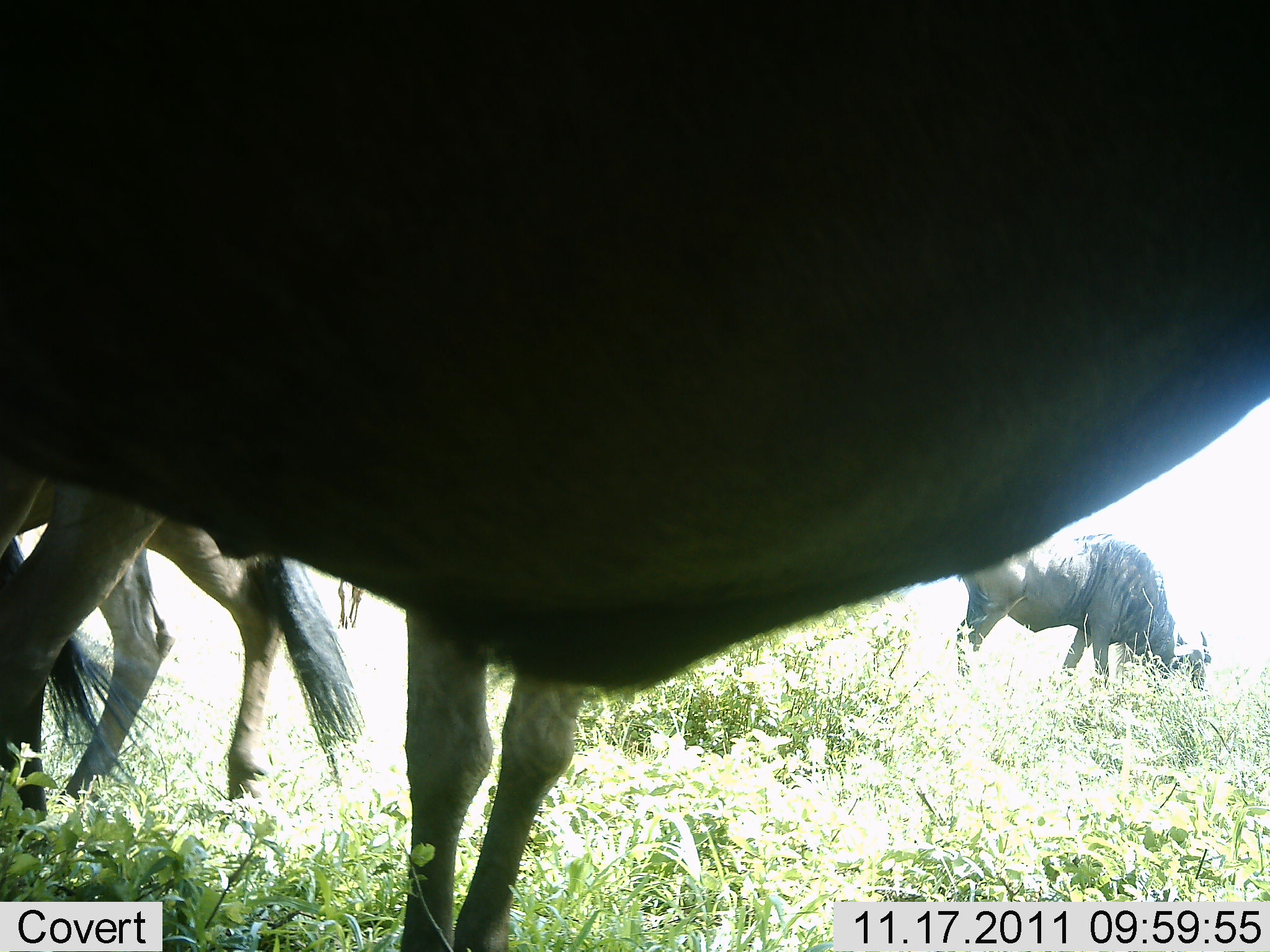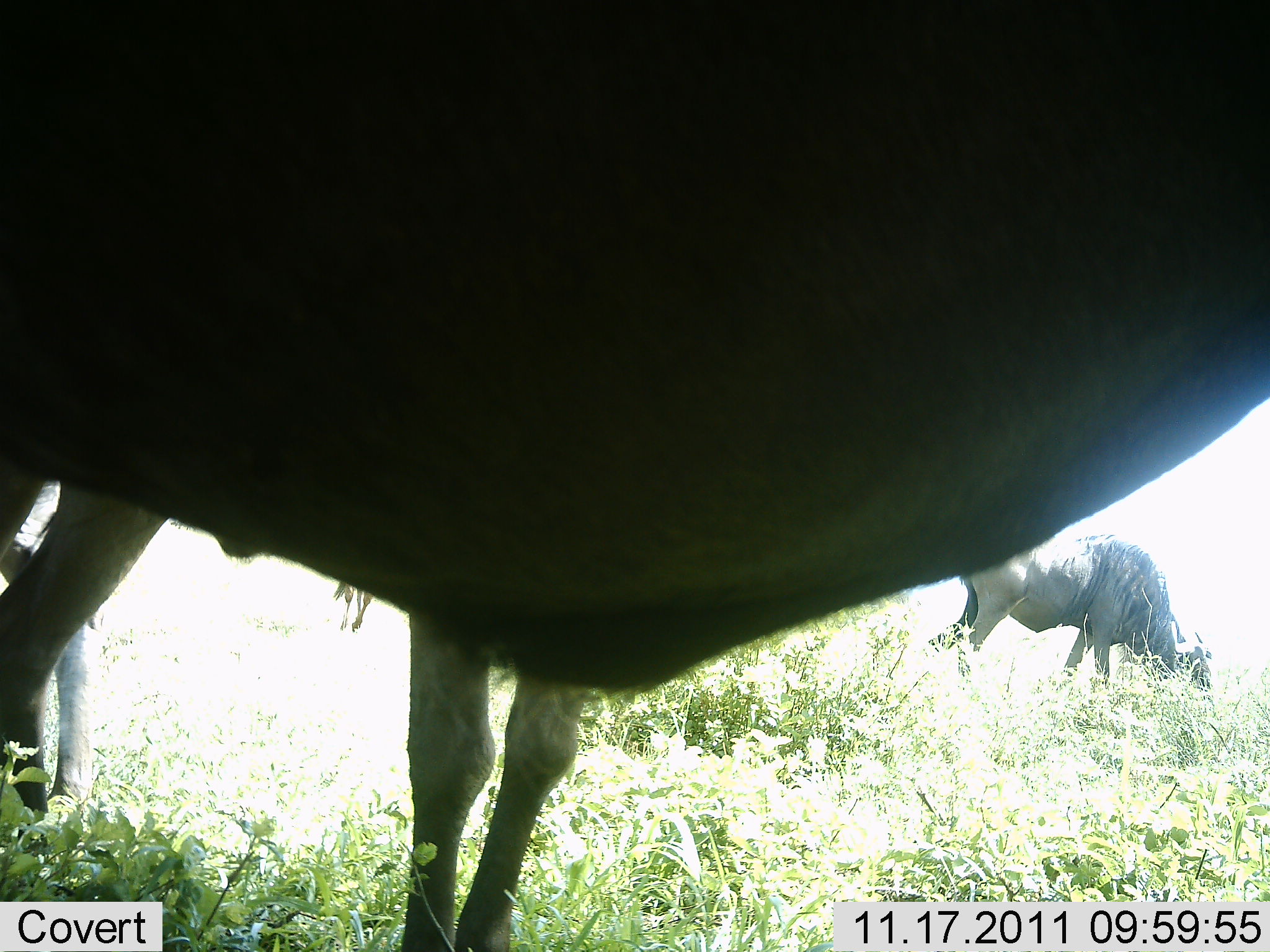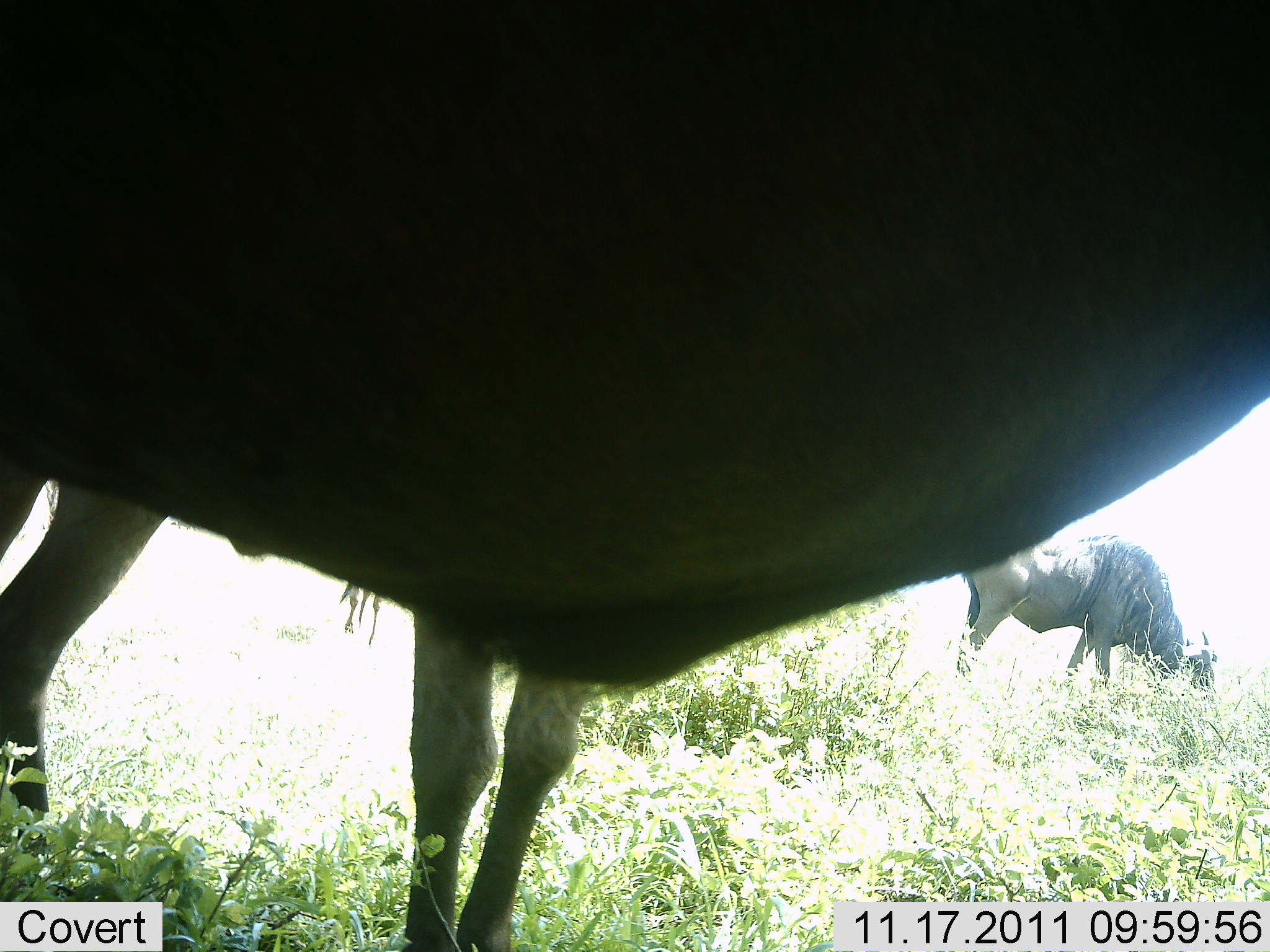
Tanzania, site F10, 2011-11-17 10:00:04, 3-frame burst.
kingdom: Animalia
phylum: Chordata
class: Mammalia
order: Artiodactyla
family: Bovidae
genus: Connochaetes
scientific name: Connochaetes taurinus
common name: blue wildebeest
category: wildebeest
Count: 3.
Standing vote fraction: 45%.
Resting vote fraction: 0%.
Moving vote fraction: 0%.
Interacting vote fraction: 0%.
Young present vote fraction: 0%.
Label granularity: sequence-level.